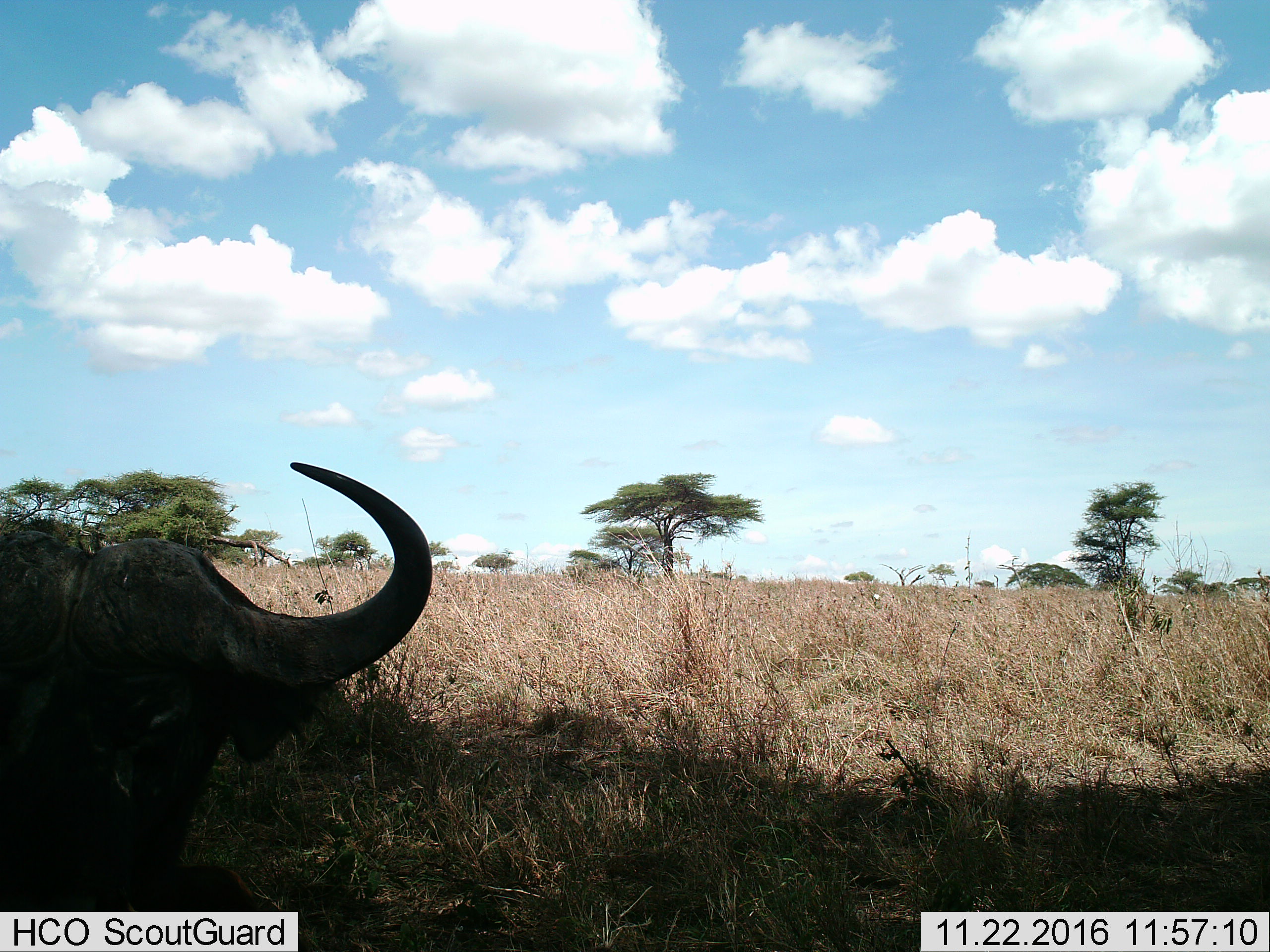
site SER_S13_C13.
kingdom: Animalia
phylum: Chordata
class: Mammalia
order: Artiodactyla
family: Bovidae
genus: Syncerus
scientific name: Syncerus caffer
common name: african buffalo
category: buffalo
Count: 1.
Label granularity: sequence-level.